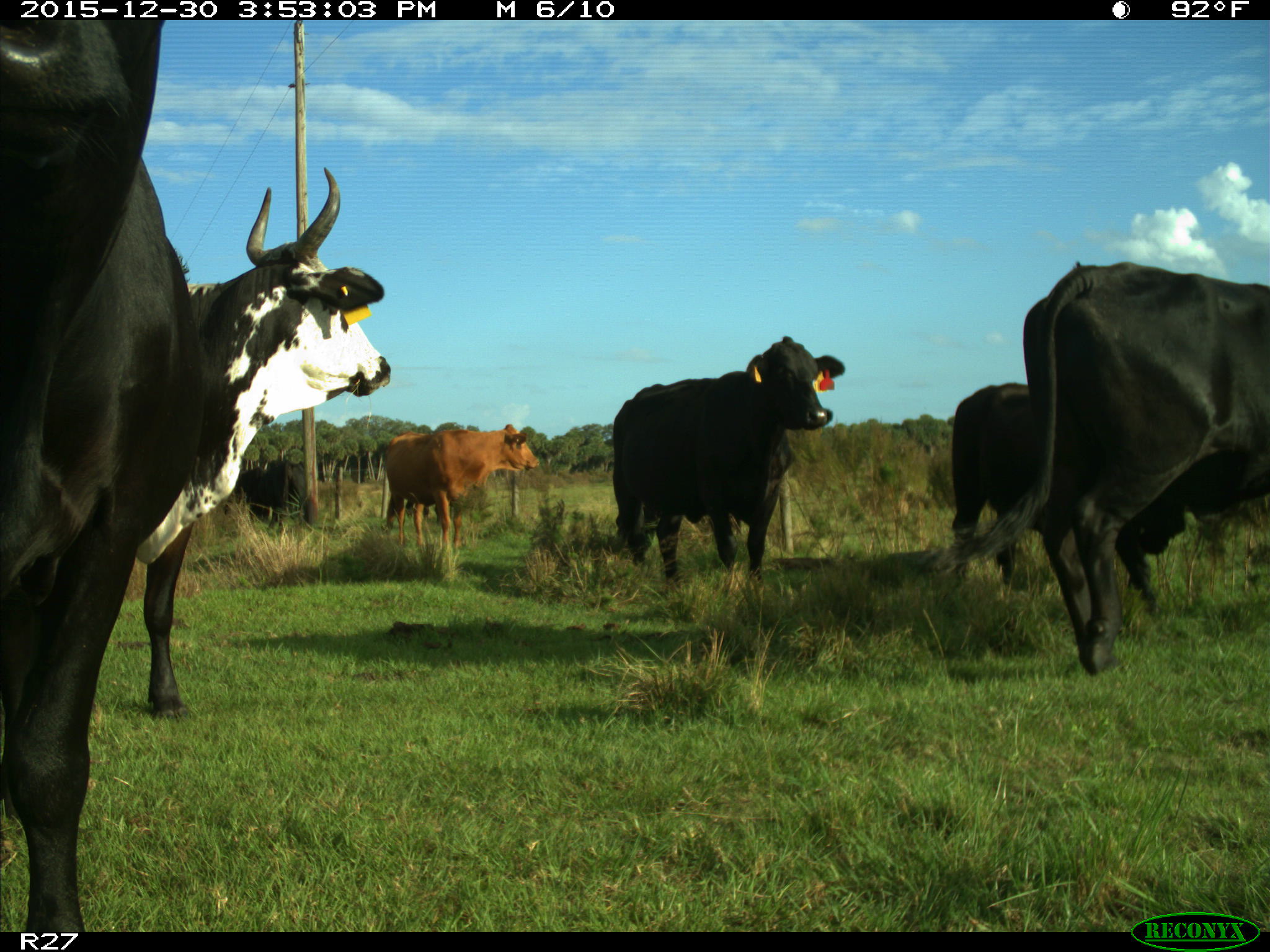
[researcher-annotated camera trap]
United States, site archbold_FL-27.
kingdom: Animalia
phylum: Chordata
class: Mammalia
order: Artiodactyla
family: Bovidae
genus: Bos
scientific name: Bos taurus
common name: domestic cow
Bos taurus (domestic cow).